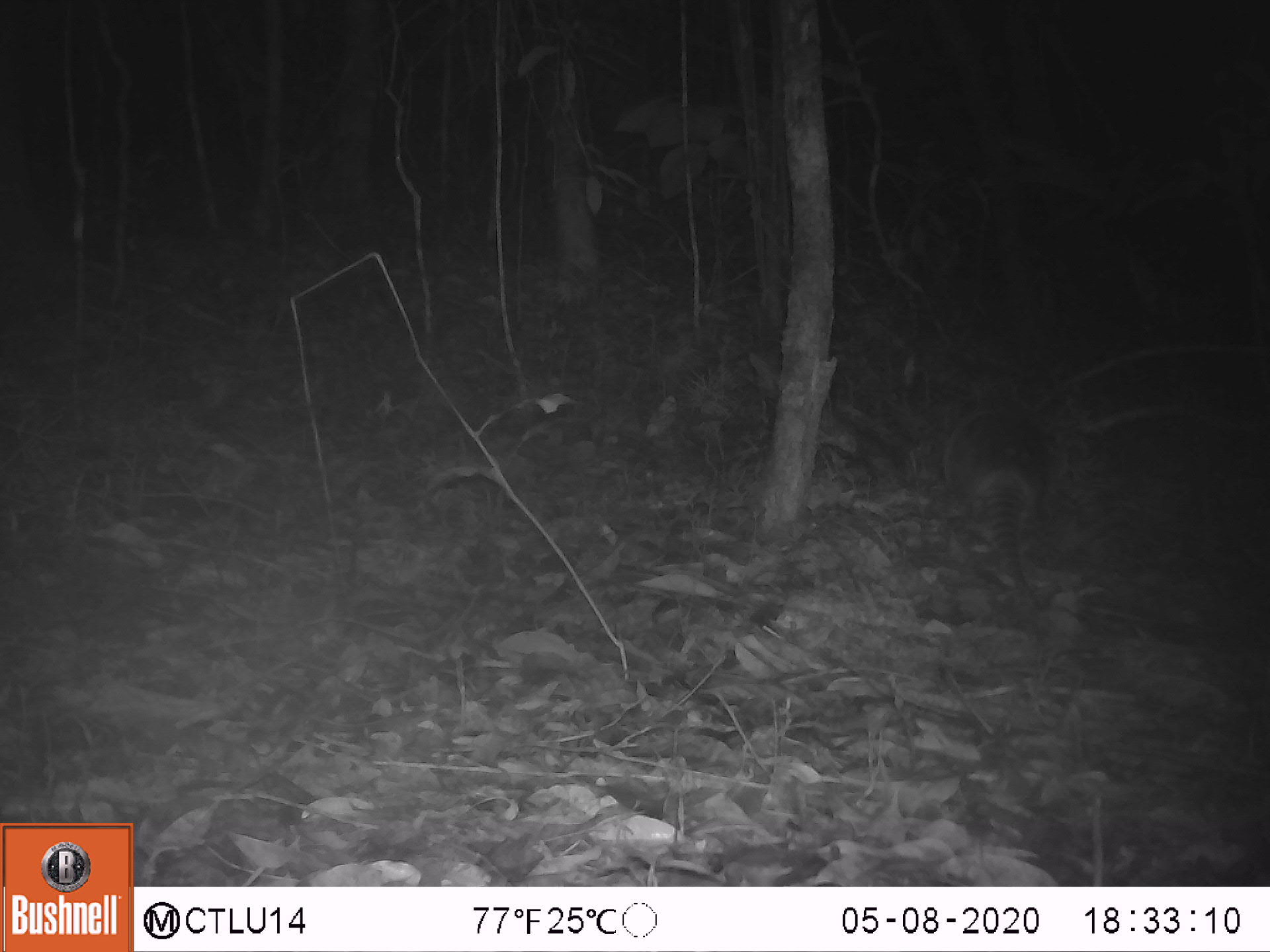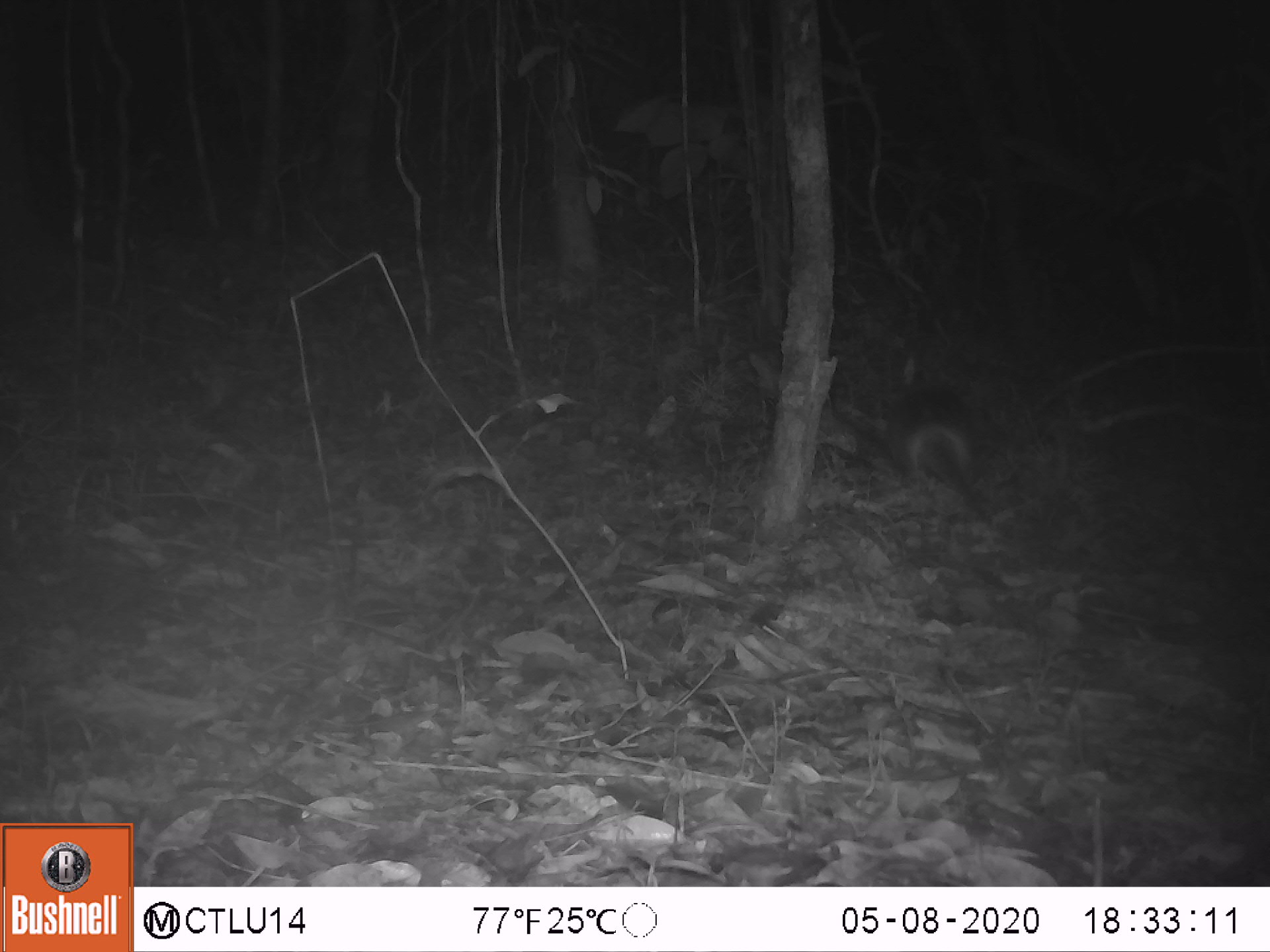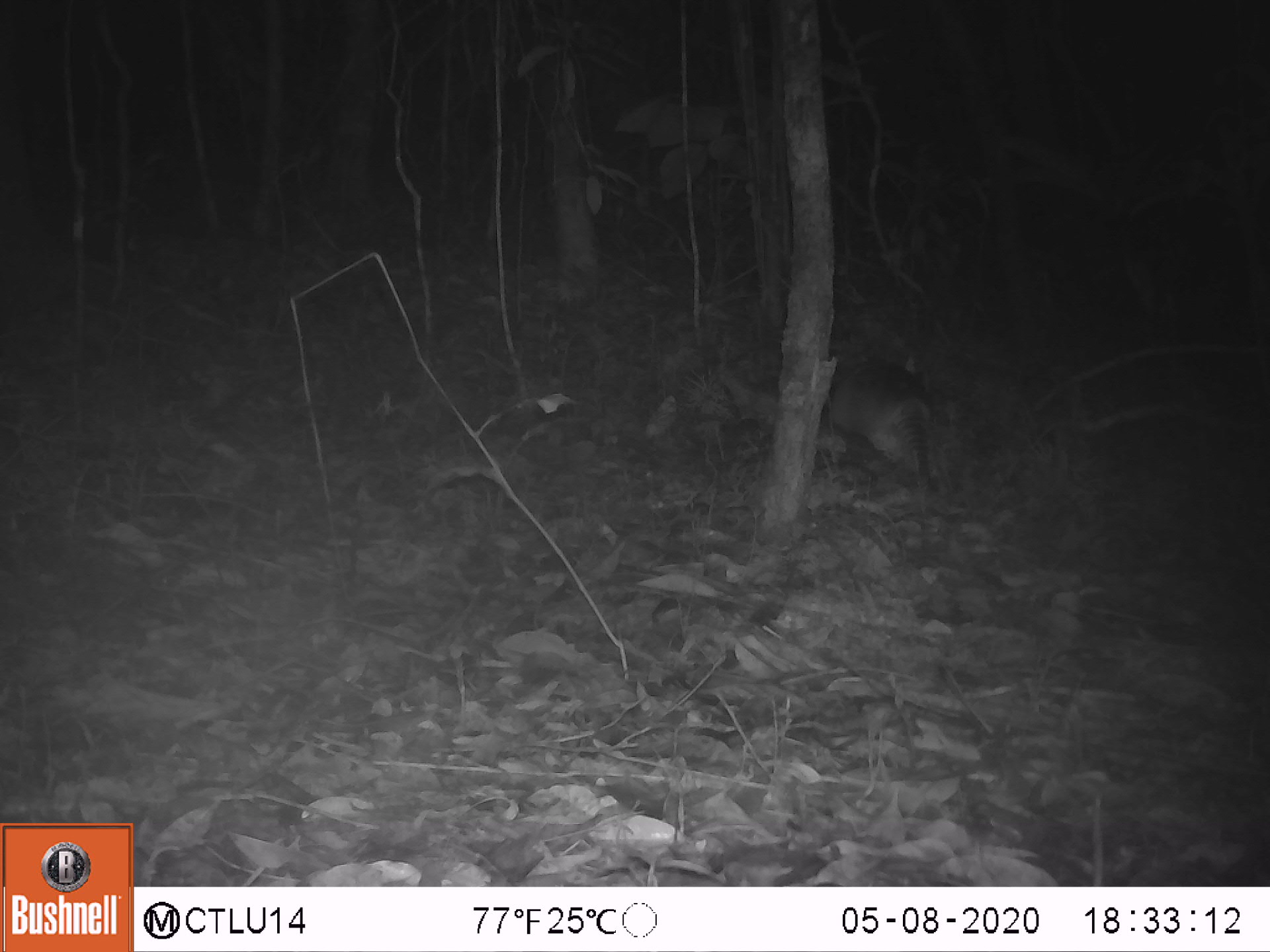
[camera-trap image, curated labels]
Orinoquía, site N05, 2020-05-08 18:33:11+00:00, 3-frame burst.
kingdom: Animalia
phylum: Chordata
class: Mammalia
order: Cingulata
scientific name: Cingulata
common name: armadillo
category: unknown armadillo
Unknown armadillo (armadillo) (Cingulata).